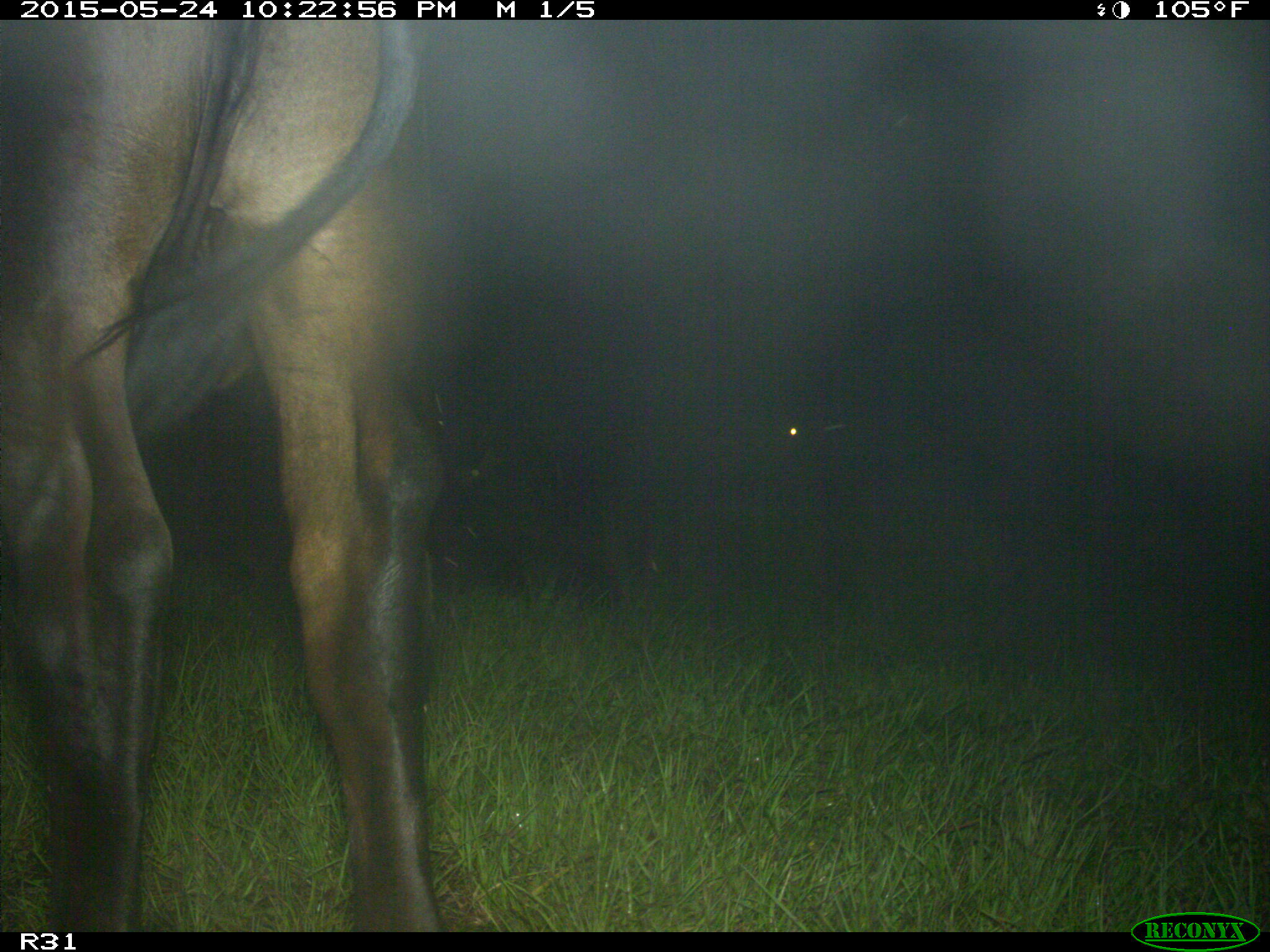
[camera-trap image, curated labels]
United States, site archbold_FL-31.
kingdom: Animalia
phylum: Chordata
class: Mammalia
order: Artiodactyla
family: Bovidae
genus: Bos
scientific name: Bos taurus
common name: domestic cow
Bos taurus (domestic cow).